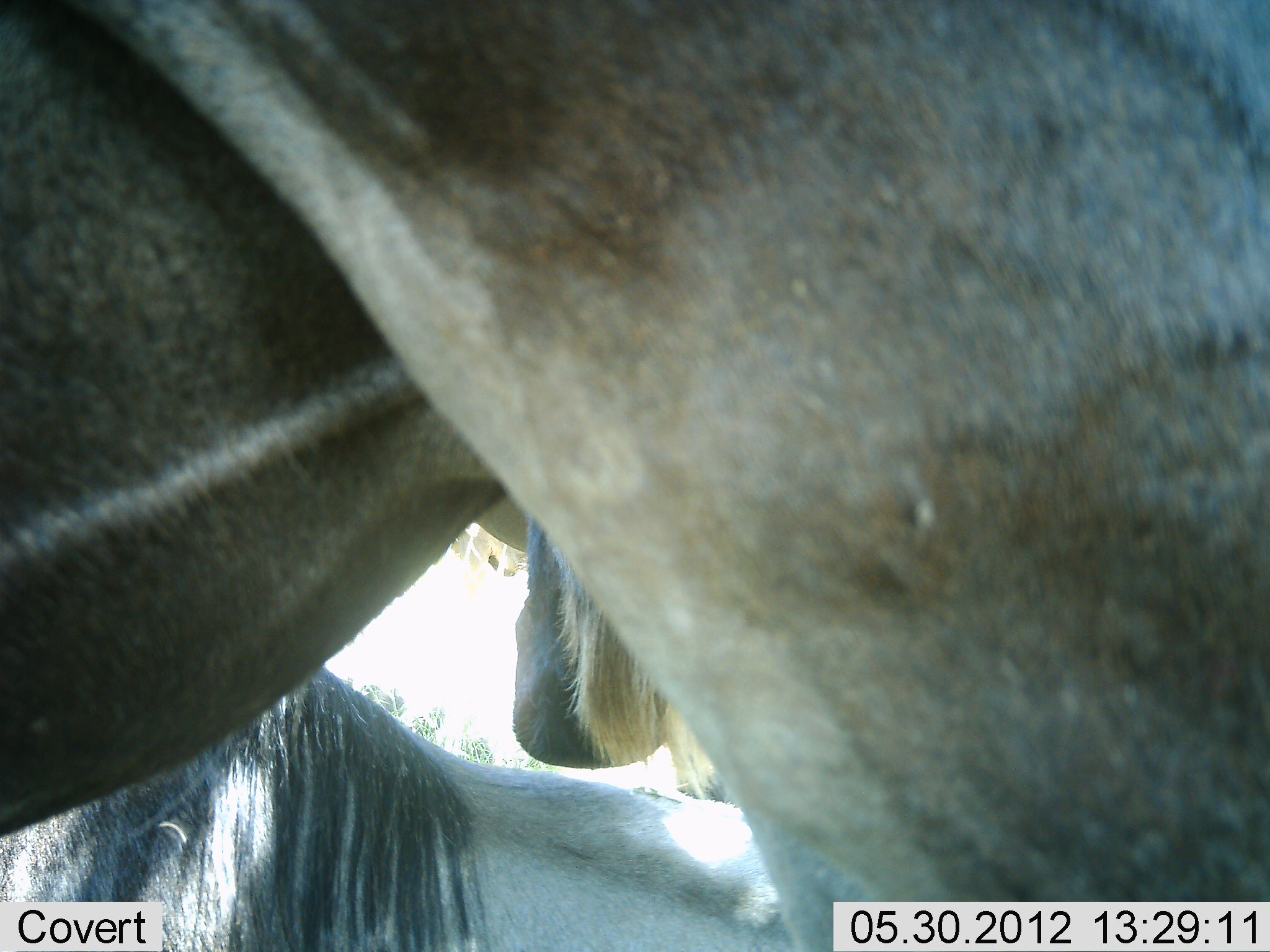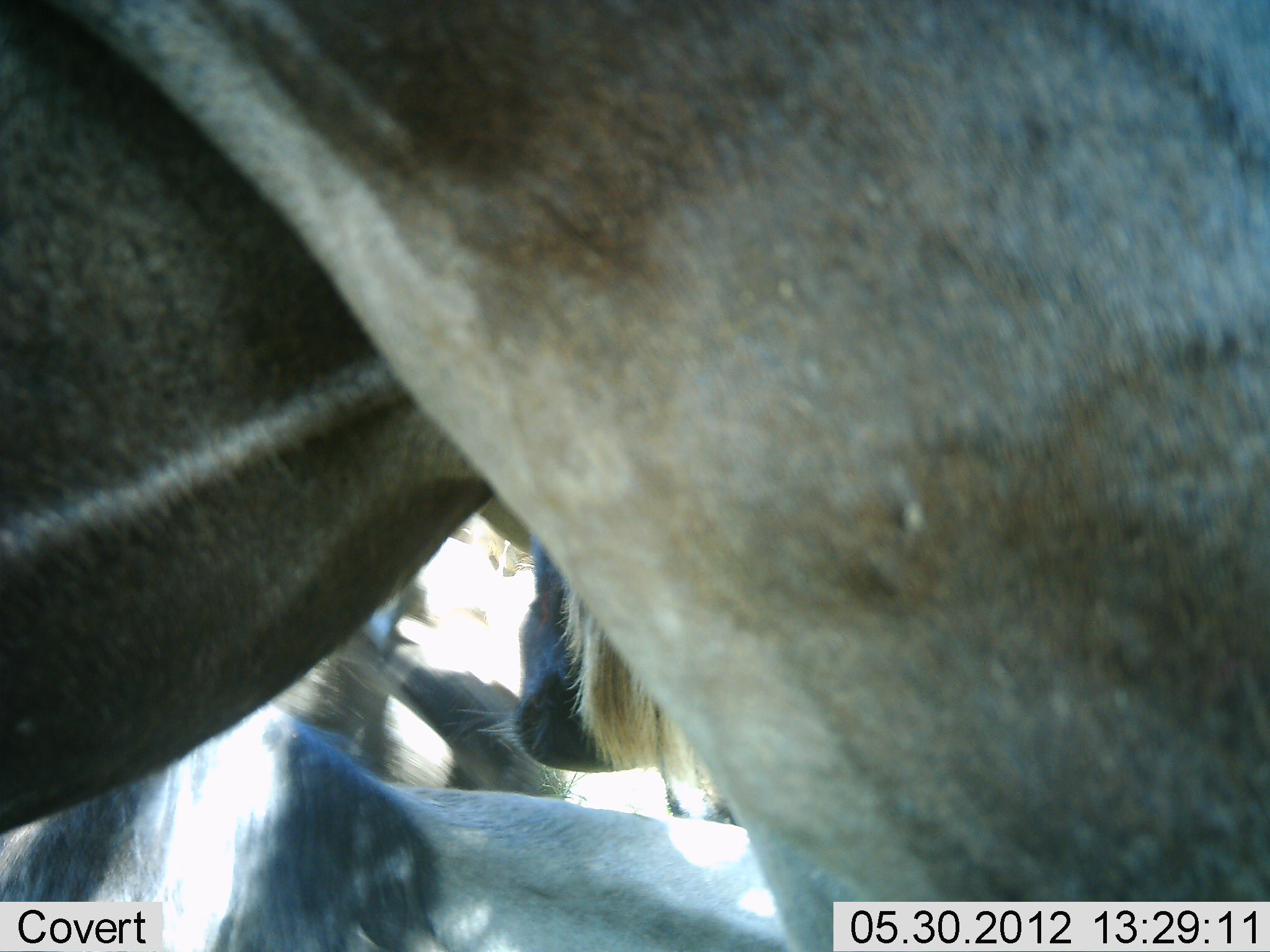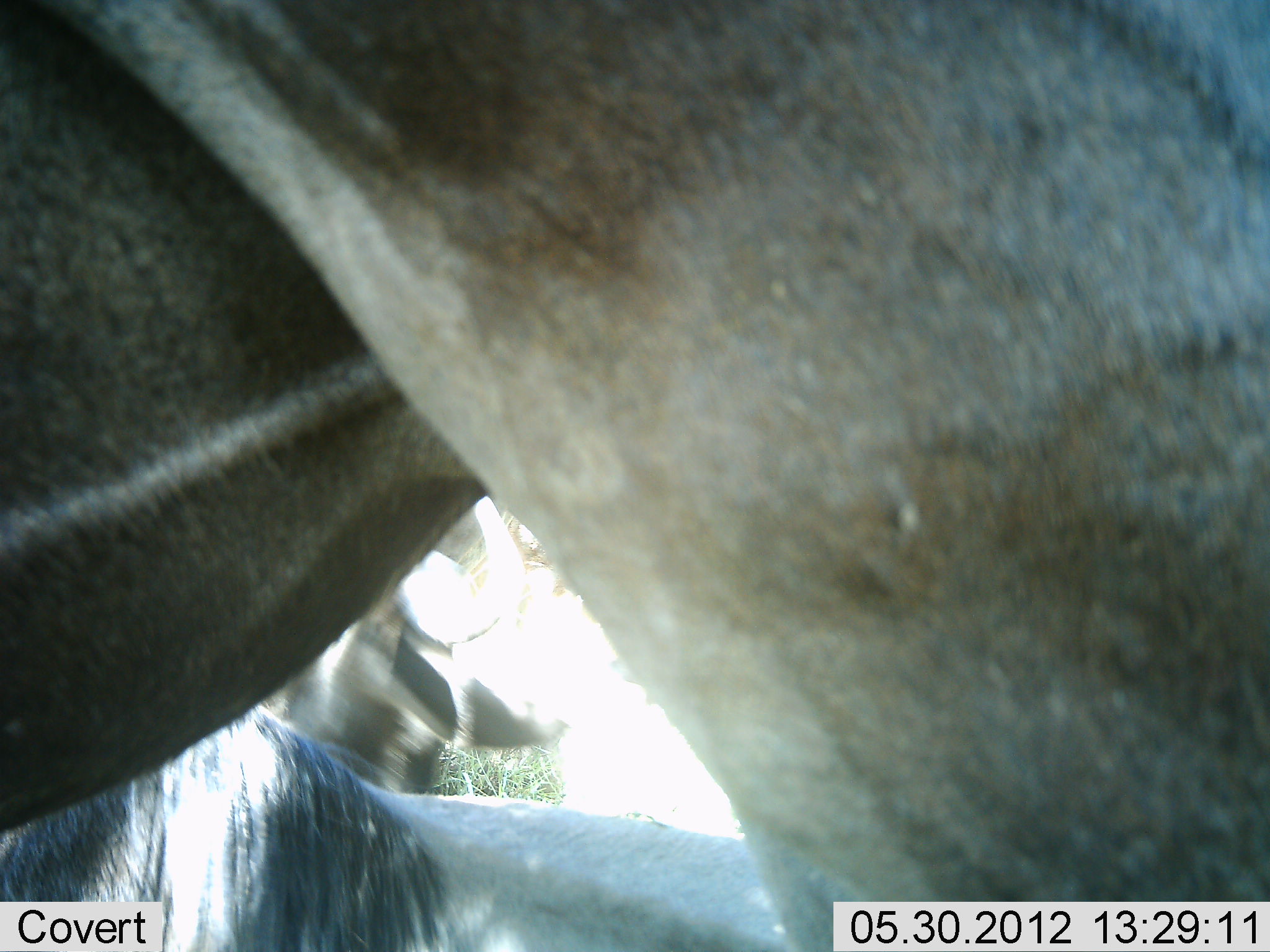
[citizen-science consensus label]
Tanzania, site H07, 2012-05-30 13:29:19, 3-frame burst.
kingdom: Animalia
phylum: Chordata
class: Mammalia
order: Artiodactyla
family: Bovidae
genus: Connochaetes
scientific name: Connochaetes taurinus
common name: blue wildebeest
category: wildebeest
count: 4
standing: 80%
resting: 80%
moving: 10%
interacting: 10%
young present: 0%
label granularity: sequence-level